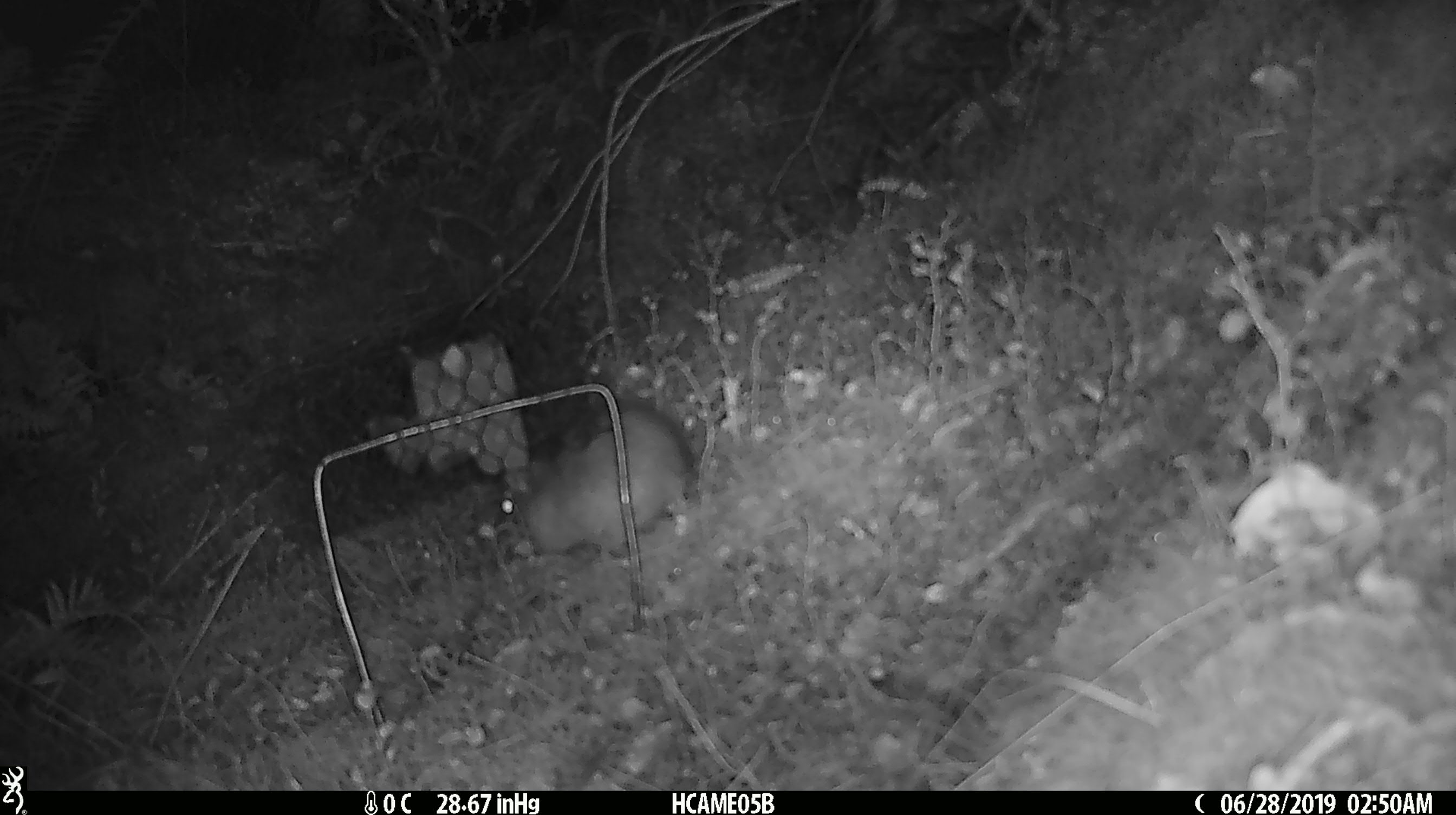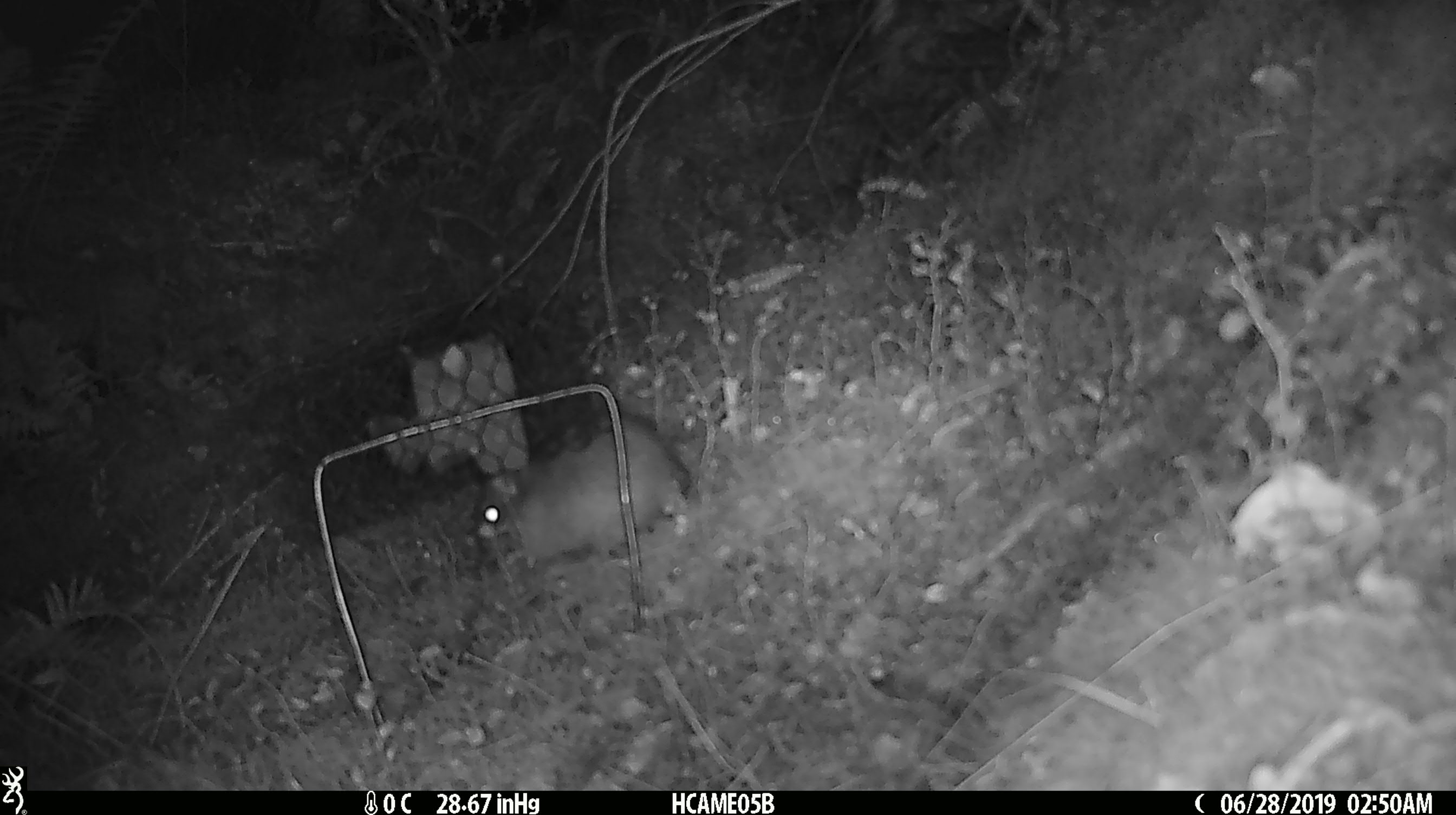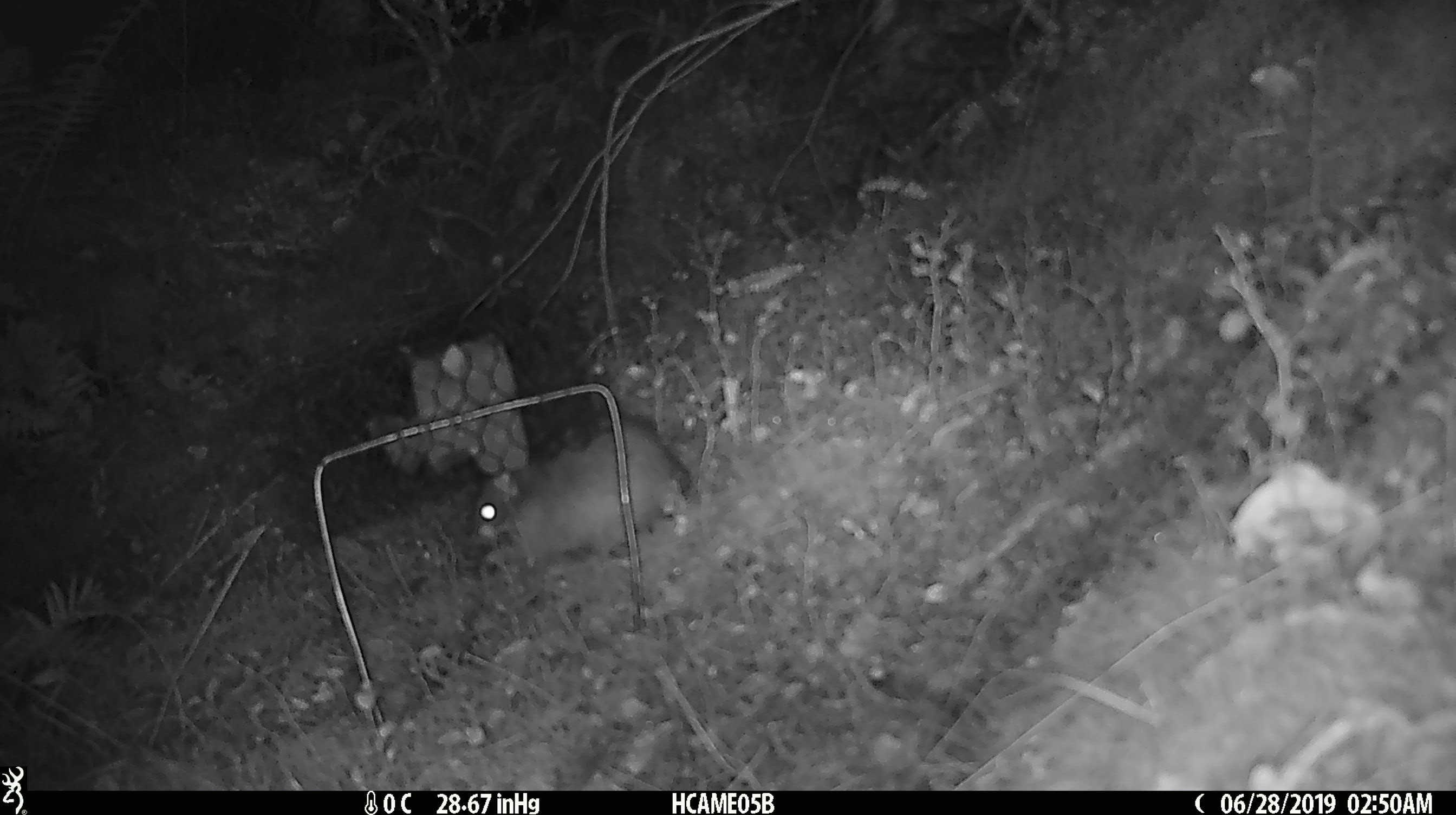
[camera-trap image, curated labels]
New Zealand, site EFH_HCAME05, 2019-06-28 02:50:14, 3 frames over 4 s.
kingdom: Animalia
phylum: Chordata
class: Mammalia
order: Rodentia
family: Muridae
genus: Rattus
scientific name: Rattus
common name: rat